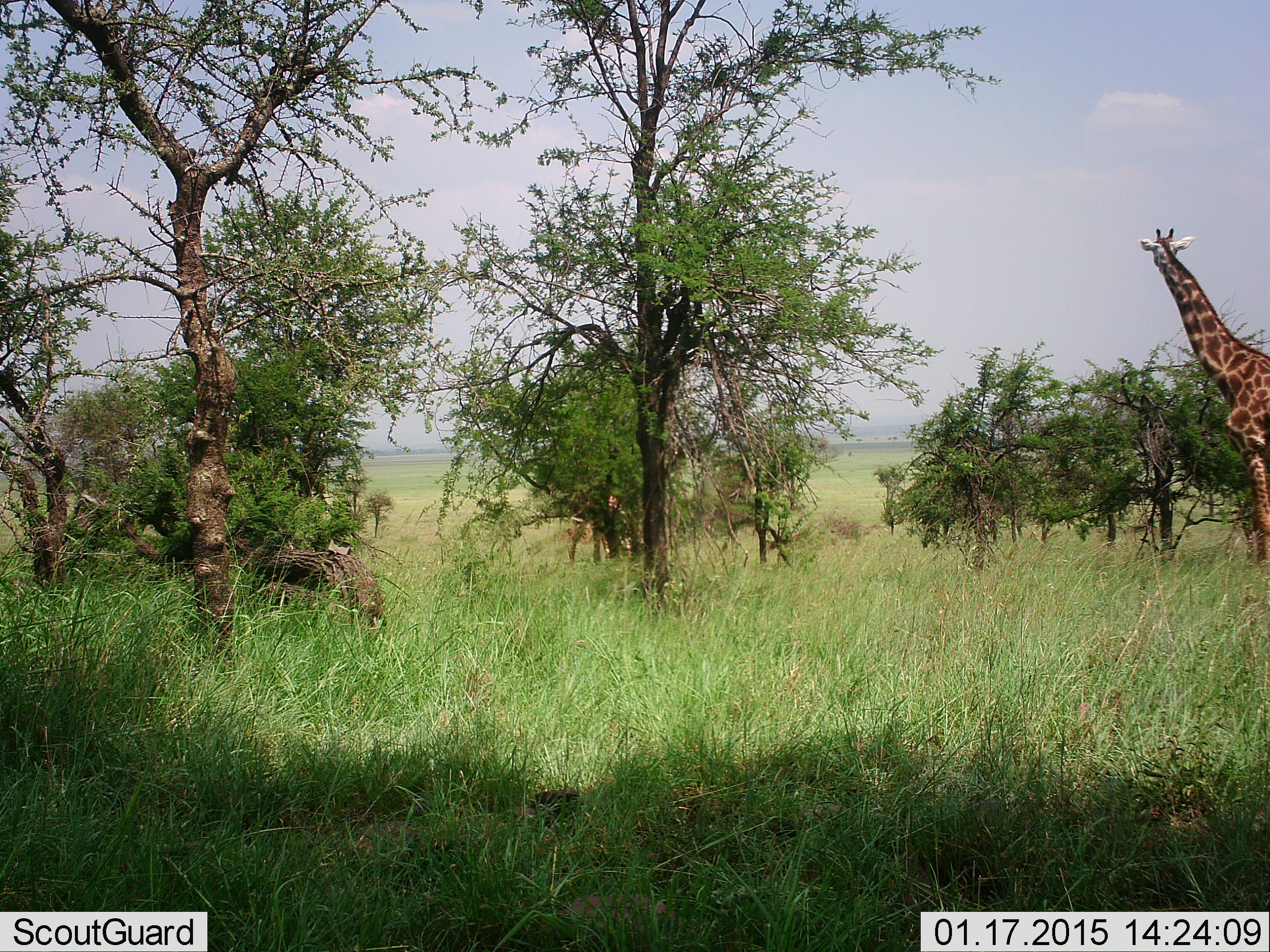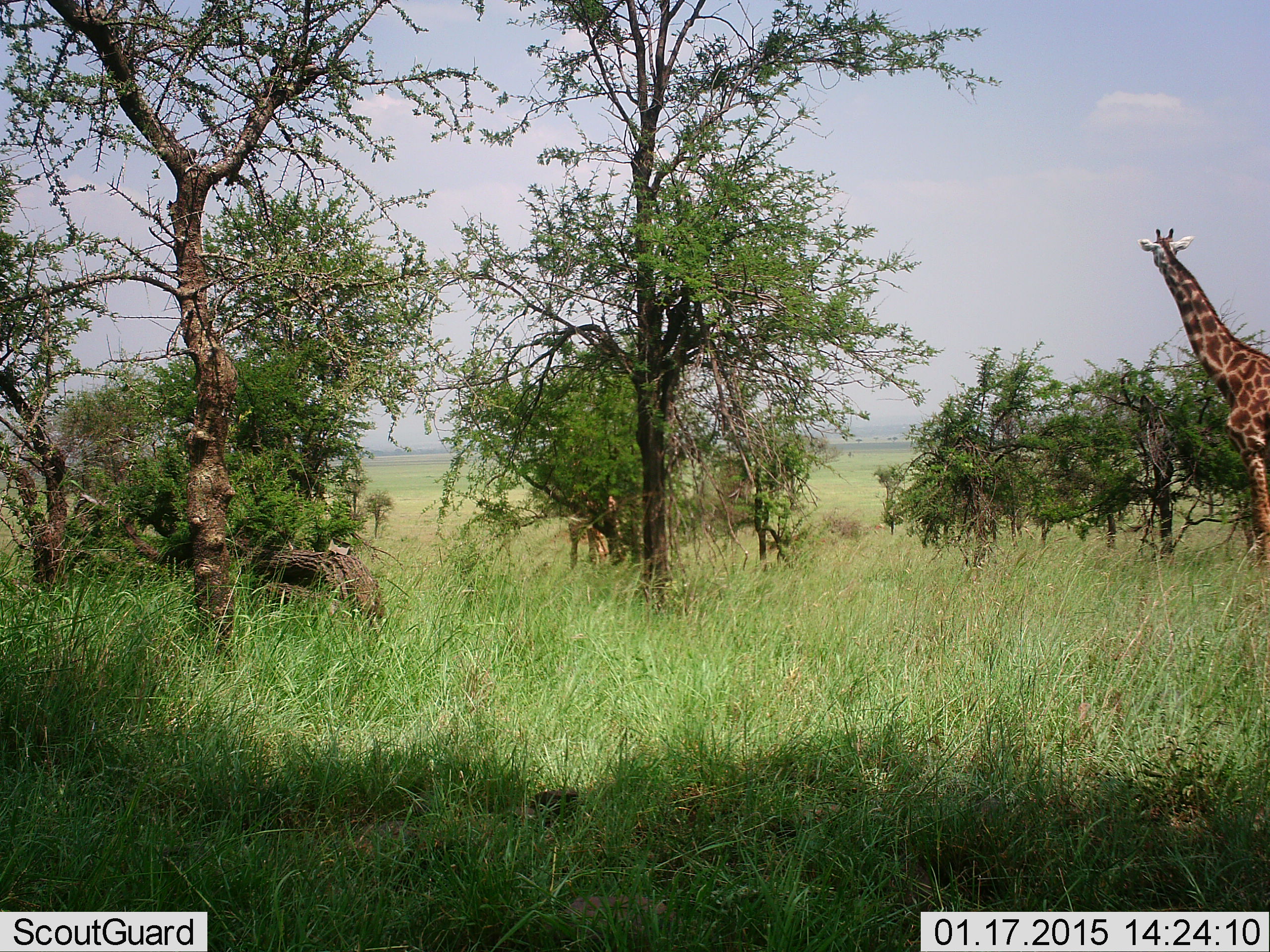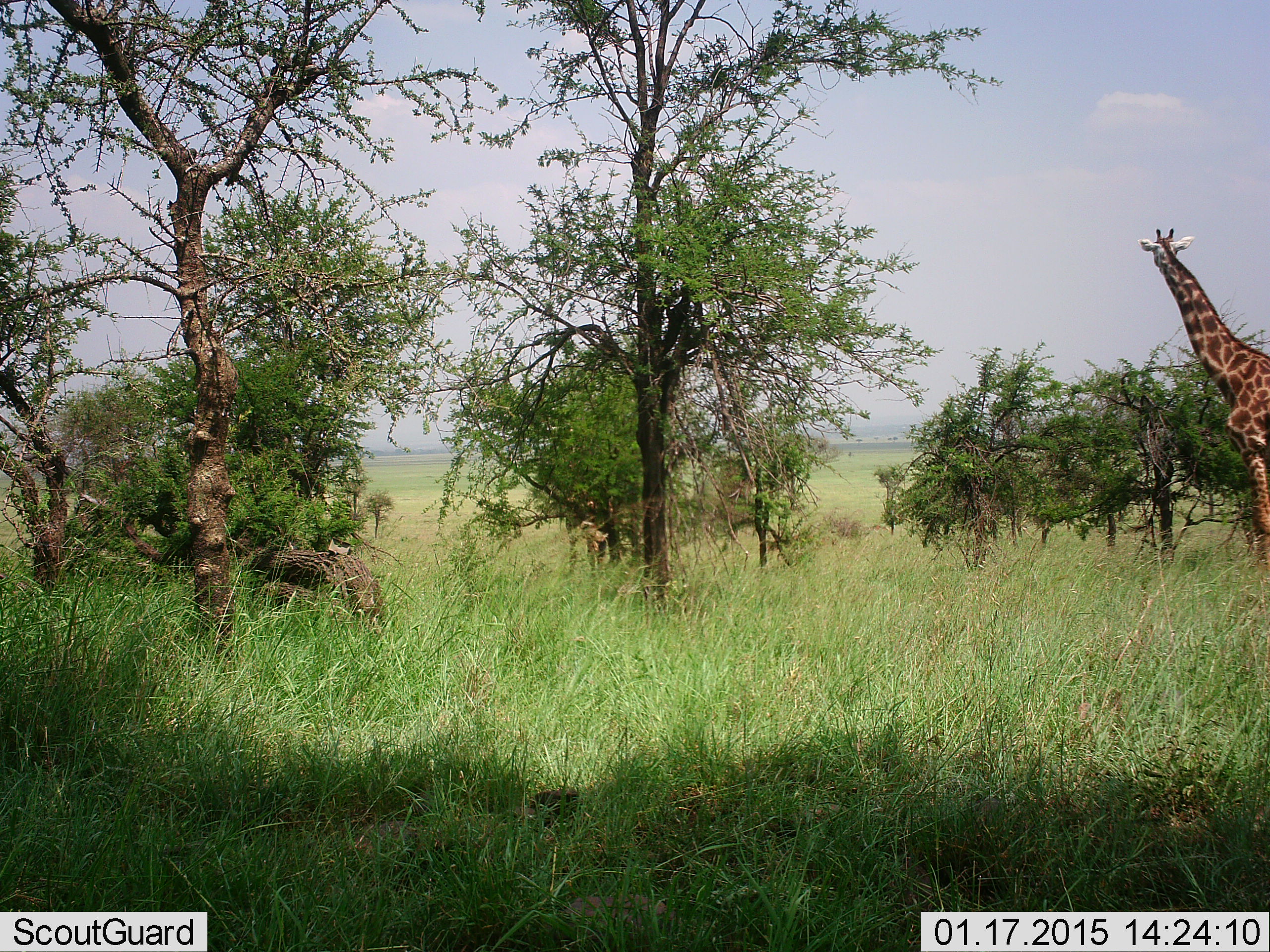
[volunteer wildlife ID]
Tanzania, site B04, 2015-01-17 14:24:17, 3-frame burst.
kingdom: Animalia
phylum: Chordata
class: Mammalia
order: Artiodactyla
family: Giraffidae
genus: Giraffa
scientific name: Giraffa camelopardalis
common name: giraffe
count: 1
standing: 90%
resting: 0%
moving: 10%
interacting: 0%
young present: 20%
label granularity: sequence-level